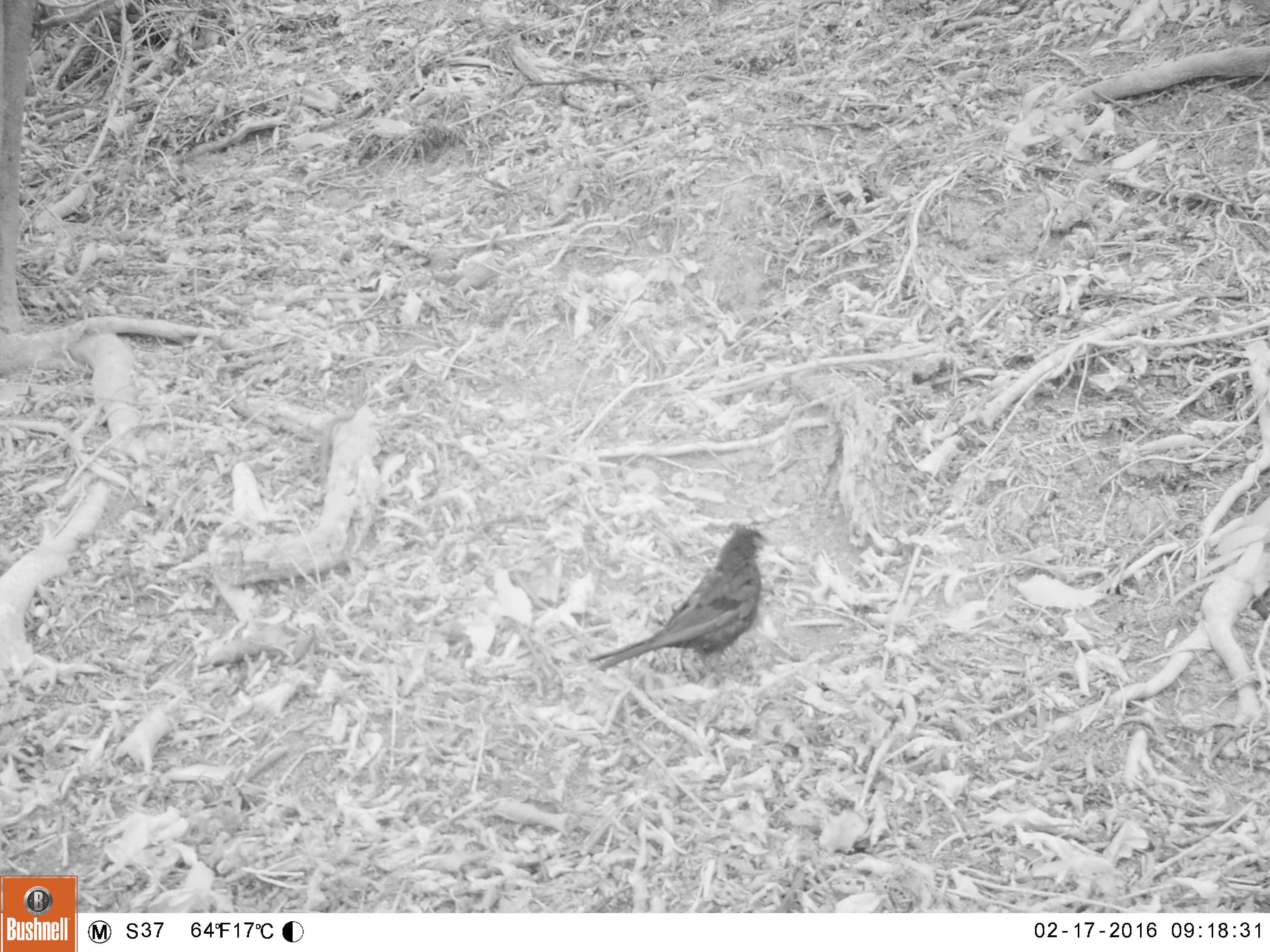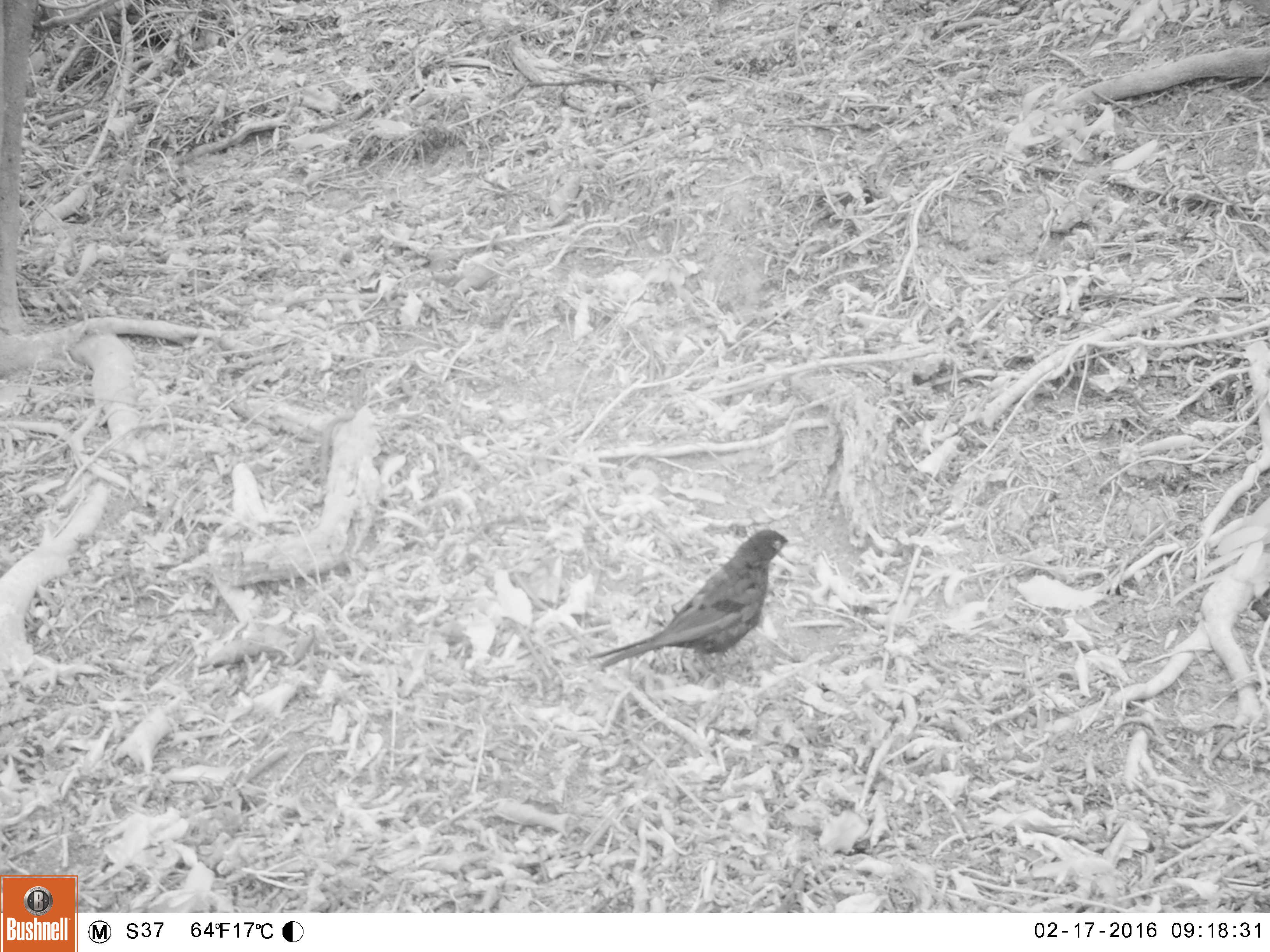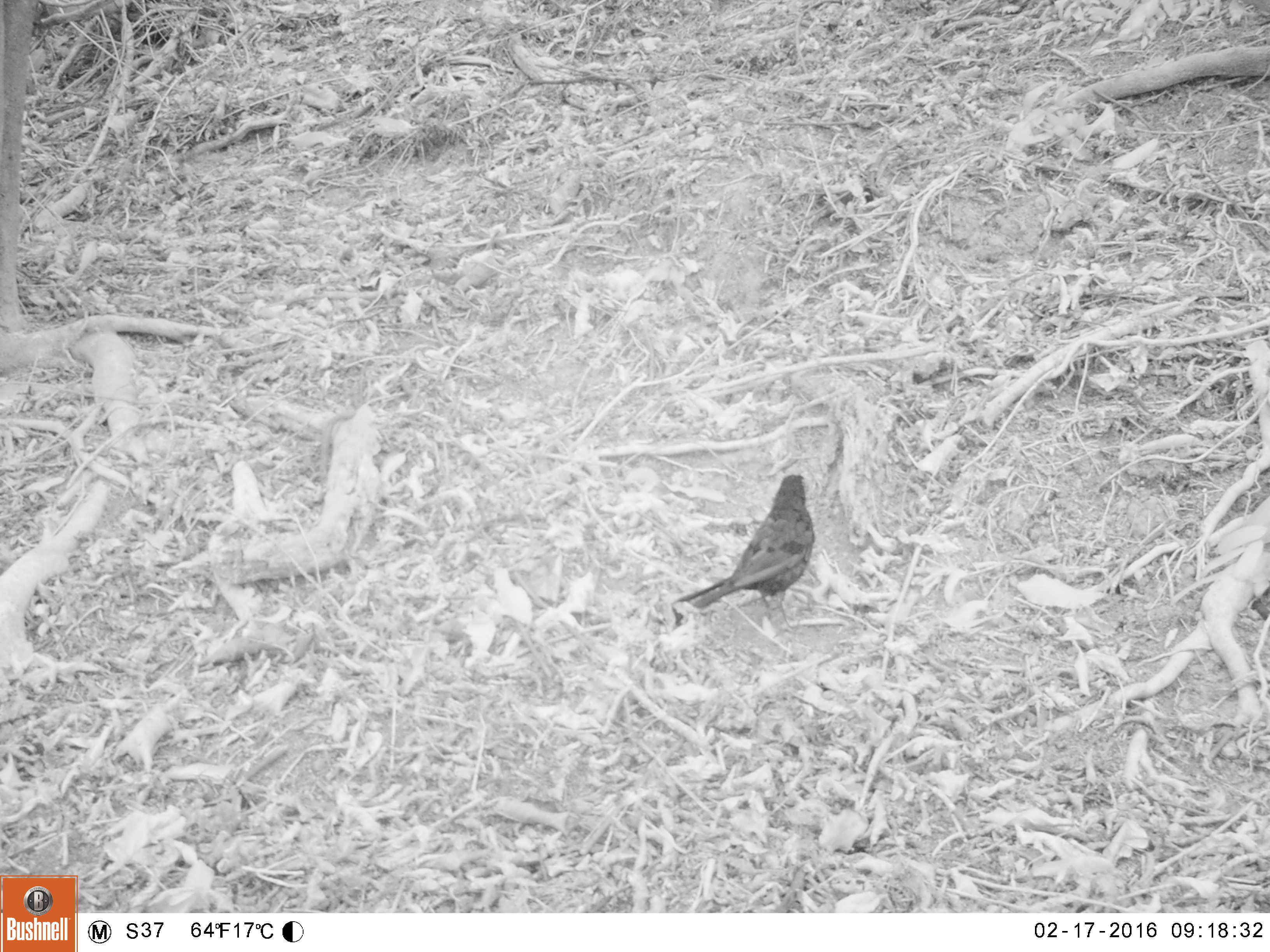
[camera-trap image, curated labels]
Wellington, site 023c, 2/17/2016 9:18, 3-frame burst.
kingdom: Animalia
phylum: Chordata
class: Aves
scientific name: Aves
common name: bird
Bird (Aves).